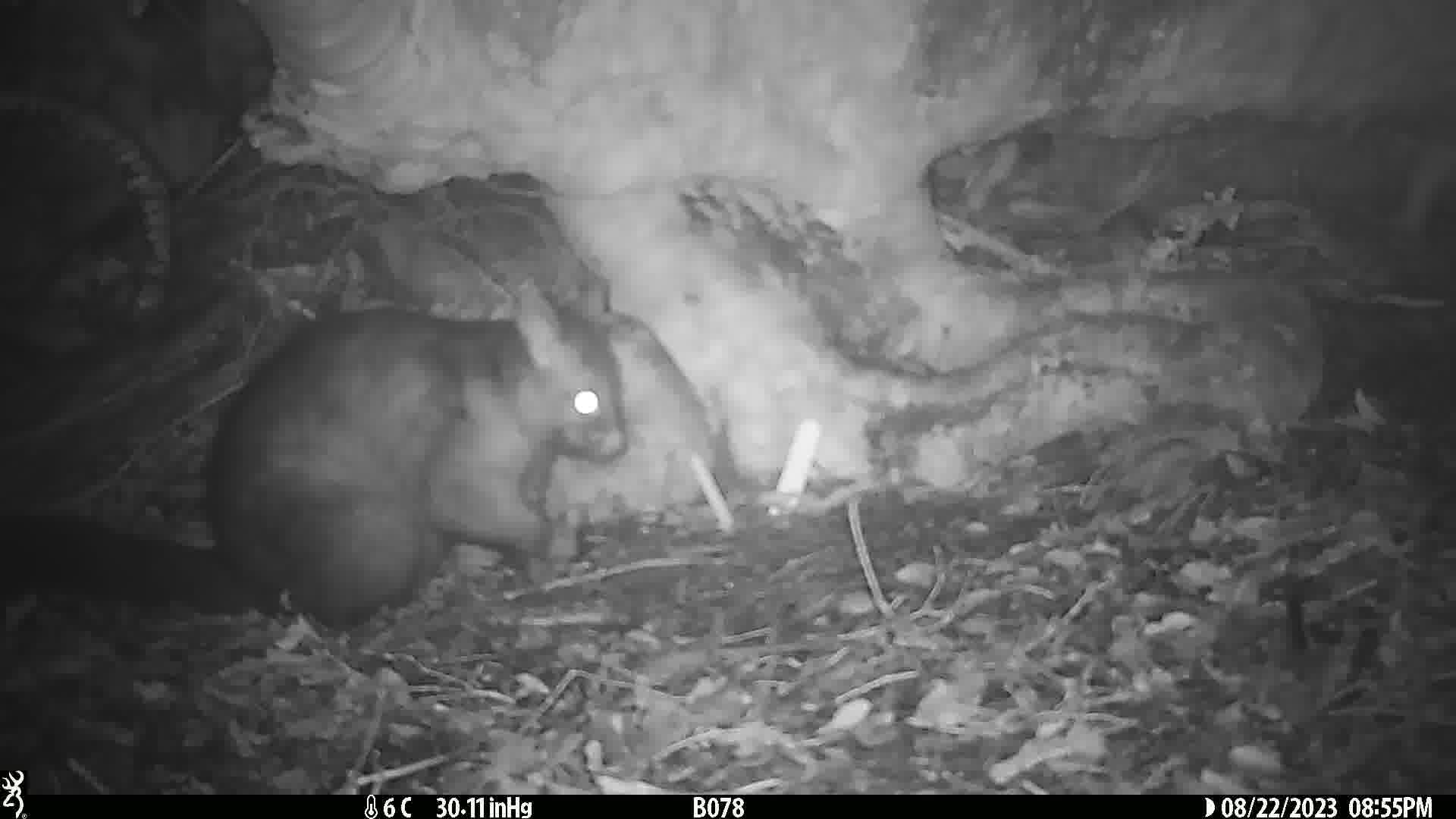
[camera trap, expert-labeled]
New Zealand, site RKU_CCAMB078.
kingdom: Animalia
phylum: Chordata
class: Mammalia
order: Diprotodontia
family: Phalangeridae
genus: Trichosurus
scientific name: Trichosurus vulpecula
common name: common brushtail possum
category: possum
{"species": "possum (common brushtail possum) (Trichosurus vulpecula)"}